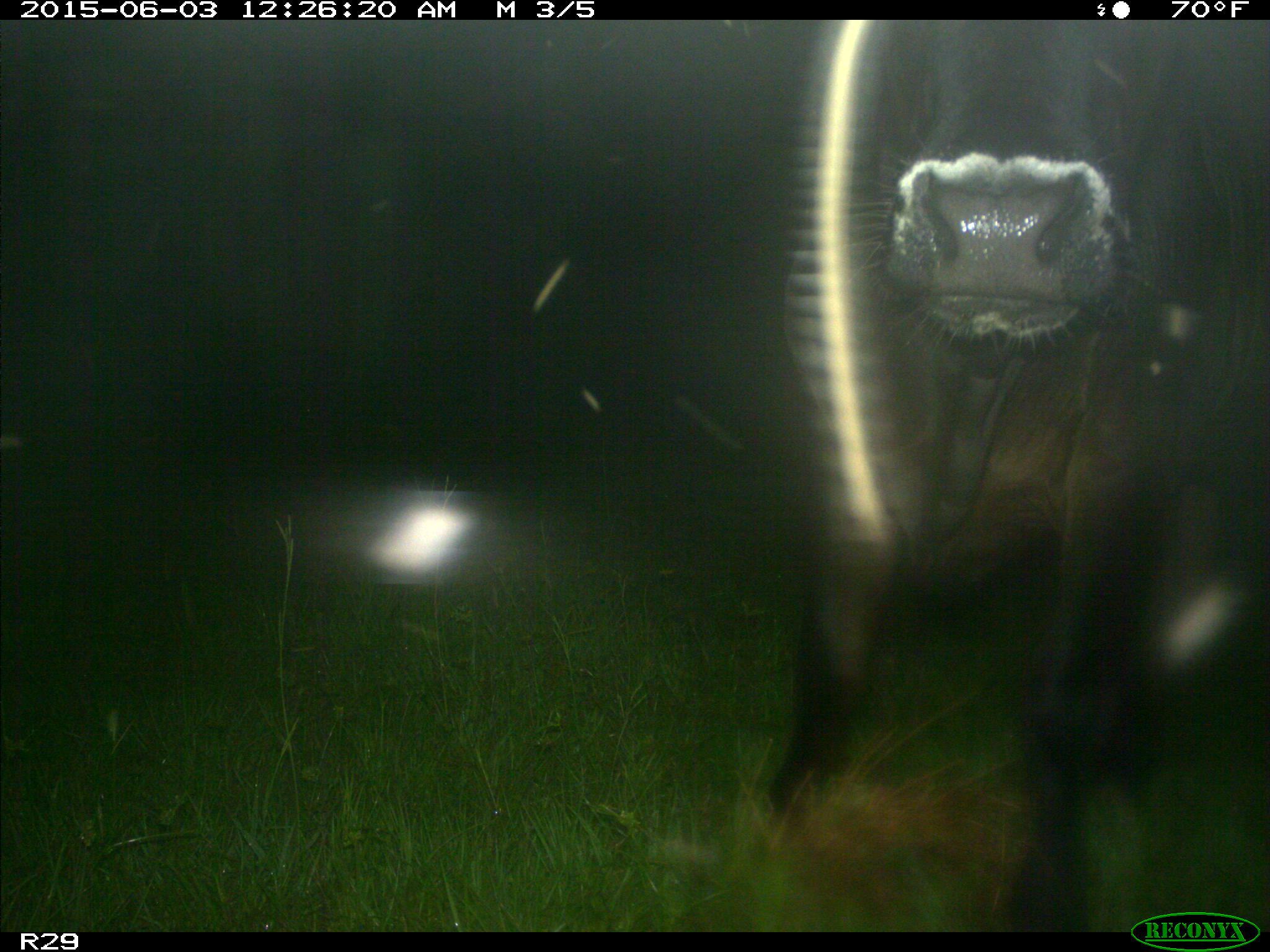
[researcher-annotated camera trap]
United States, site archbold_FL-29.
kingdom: Animalia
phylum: Chordata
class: Mammalia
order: Artiodactyla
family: Bovidae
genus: Bos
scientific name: Bos taurus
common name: domestic cow